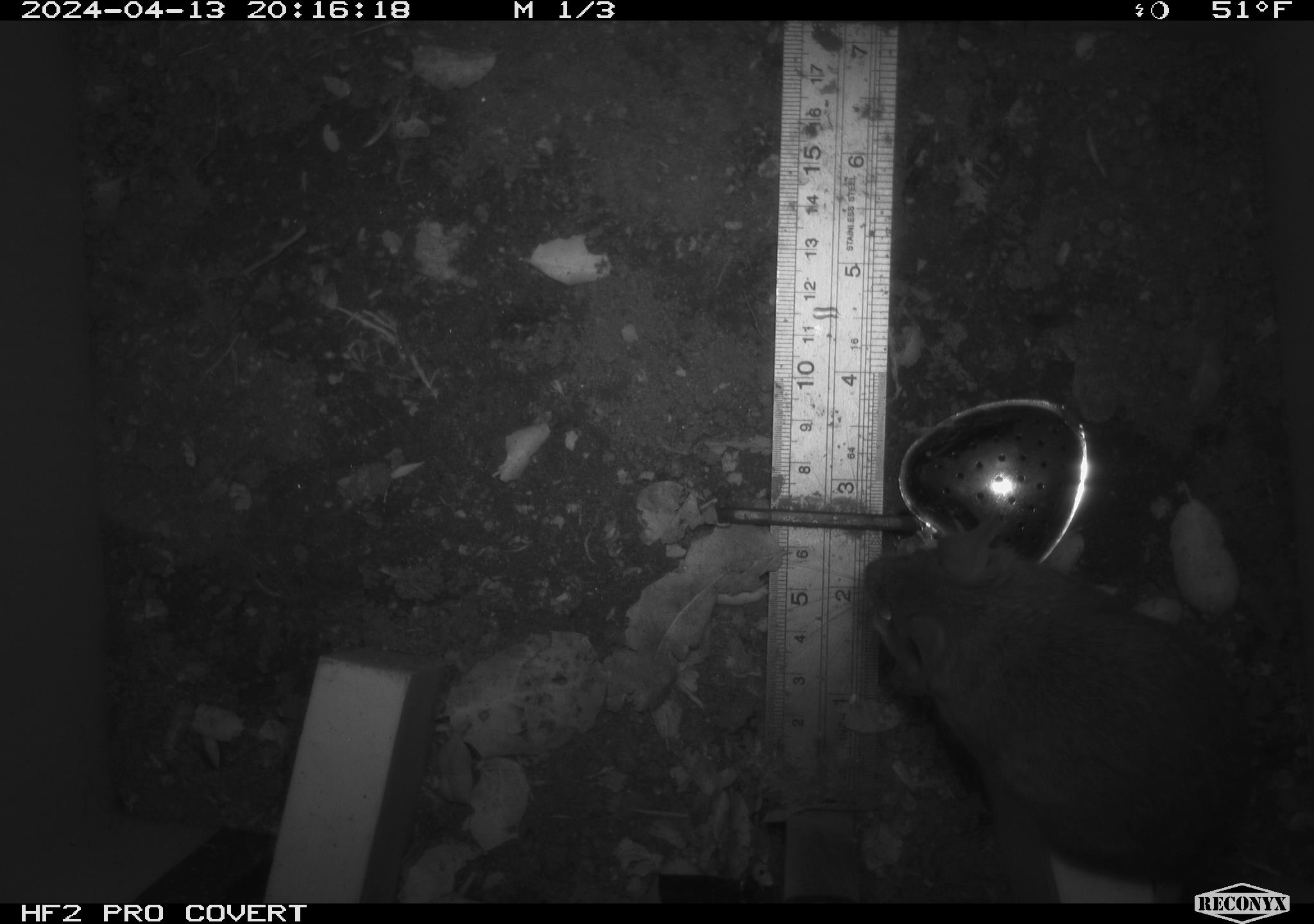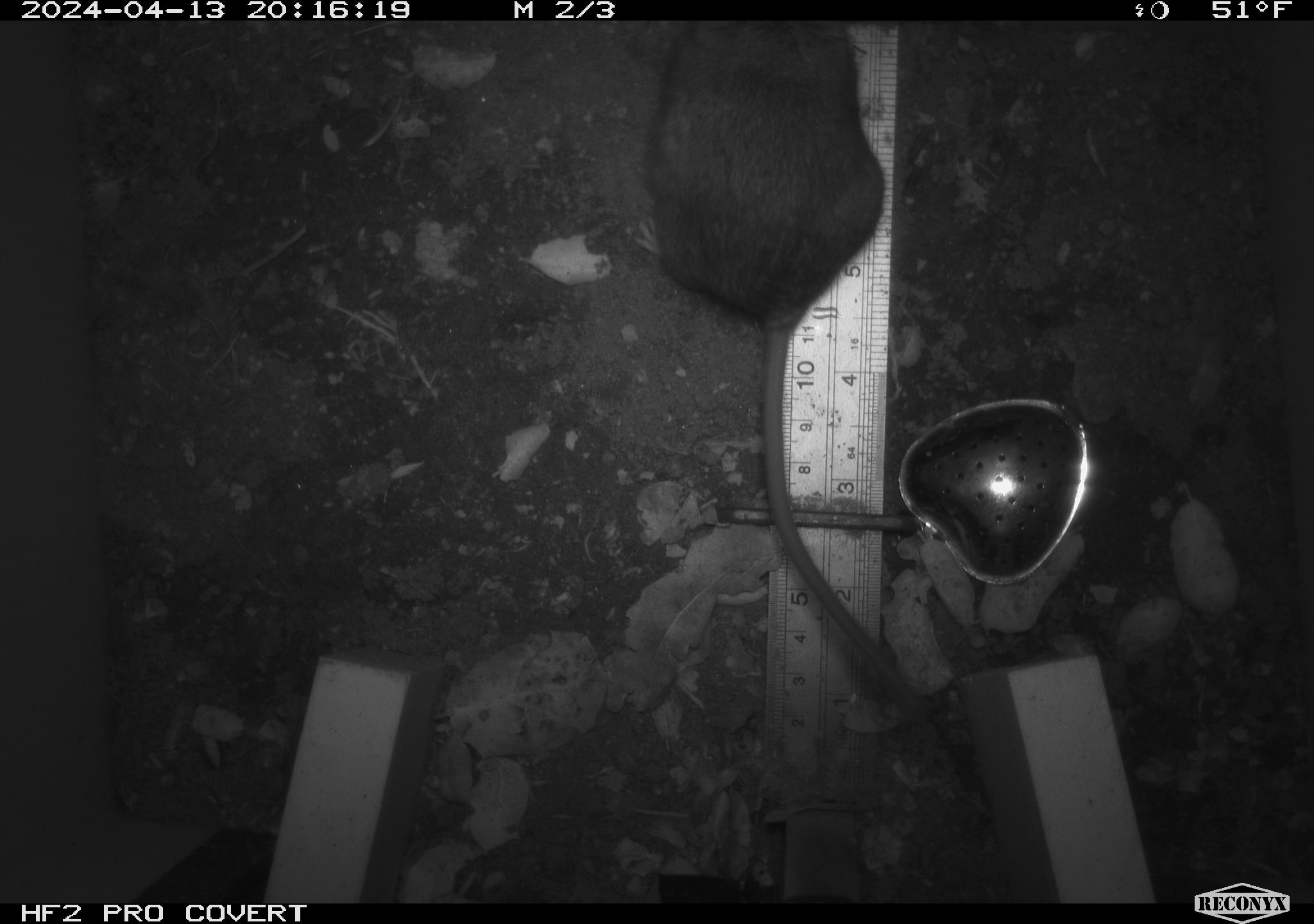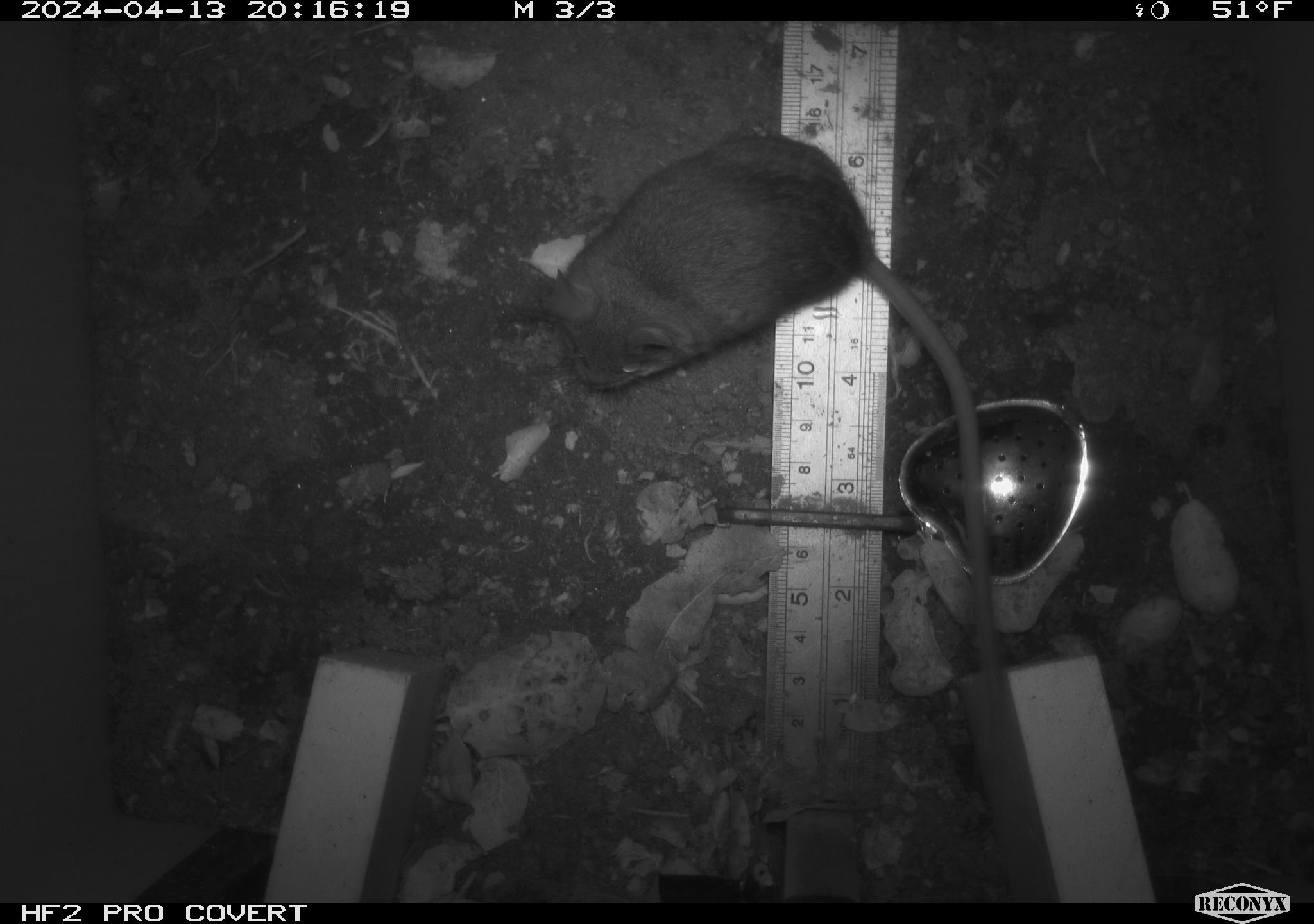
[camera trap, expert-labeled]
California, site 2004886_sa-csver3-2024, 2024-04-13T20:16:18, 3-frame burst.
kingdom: Animalia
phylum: Chordata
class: Mammalia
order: Rodentia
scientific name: Rodentia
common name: rodent